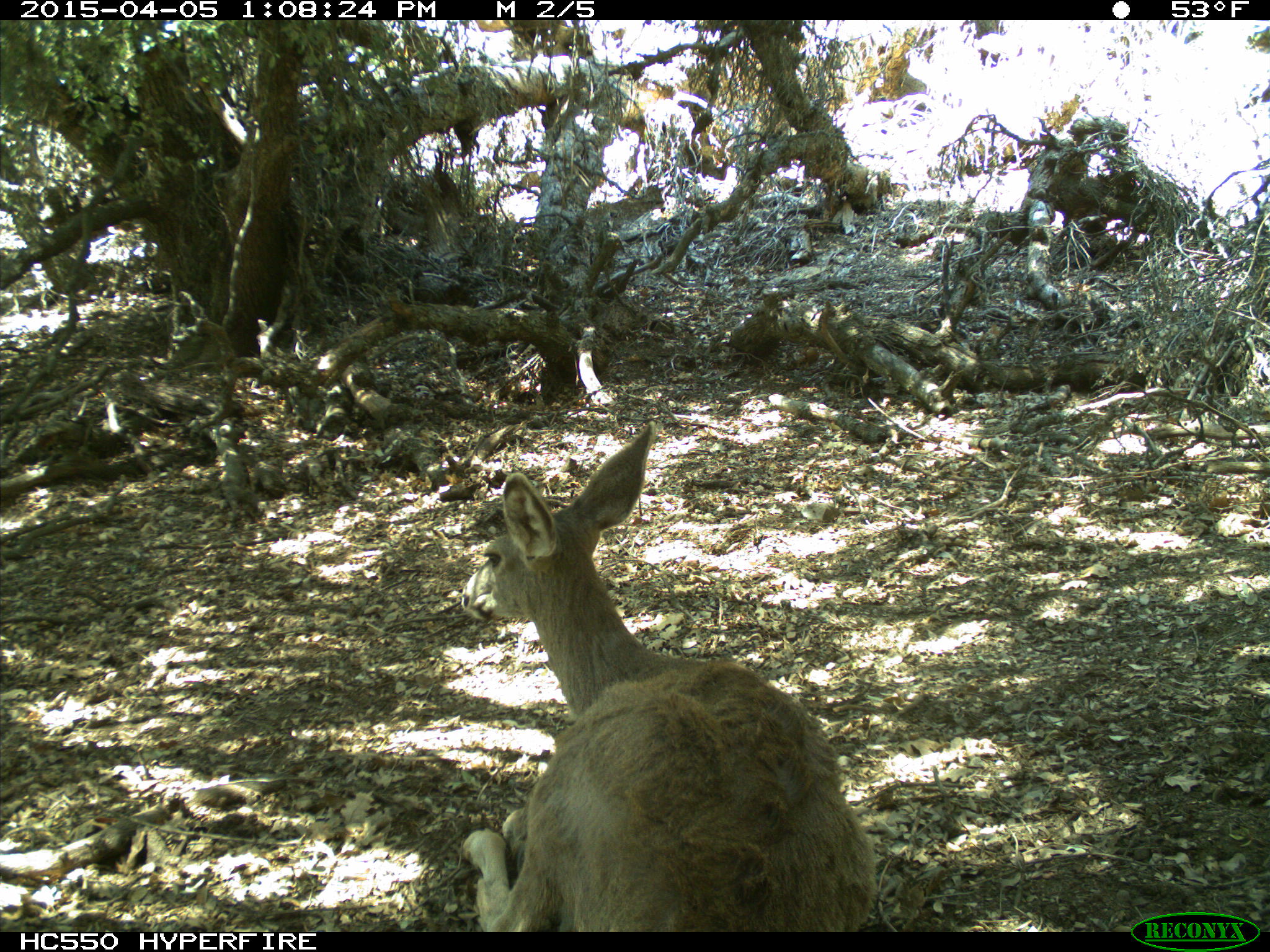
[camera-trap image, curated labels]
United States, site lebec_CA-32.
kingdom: Animalia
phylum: Chordata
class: Mammalia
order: Artiodactyla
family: Cervidae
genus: Odocoileus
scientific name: Odocoileus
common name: deer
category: unidentified deer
Unidentified deer (deer) (Odocoileus).